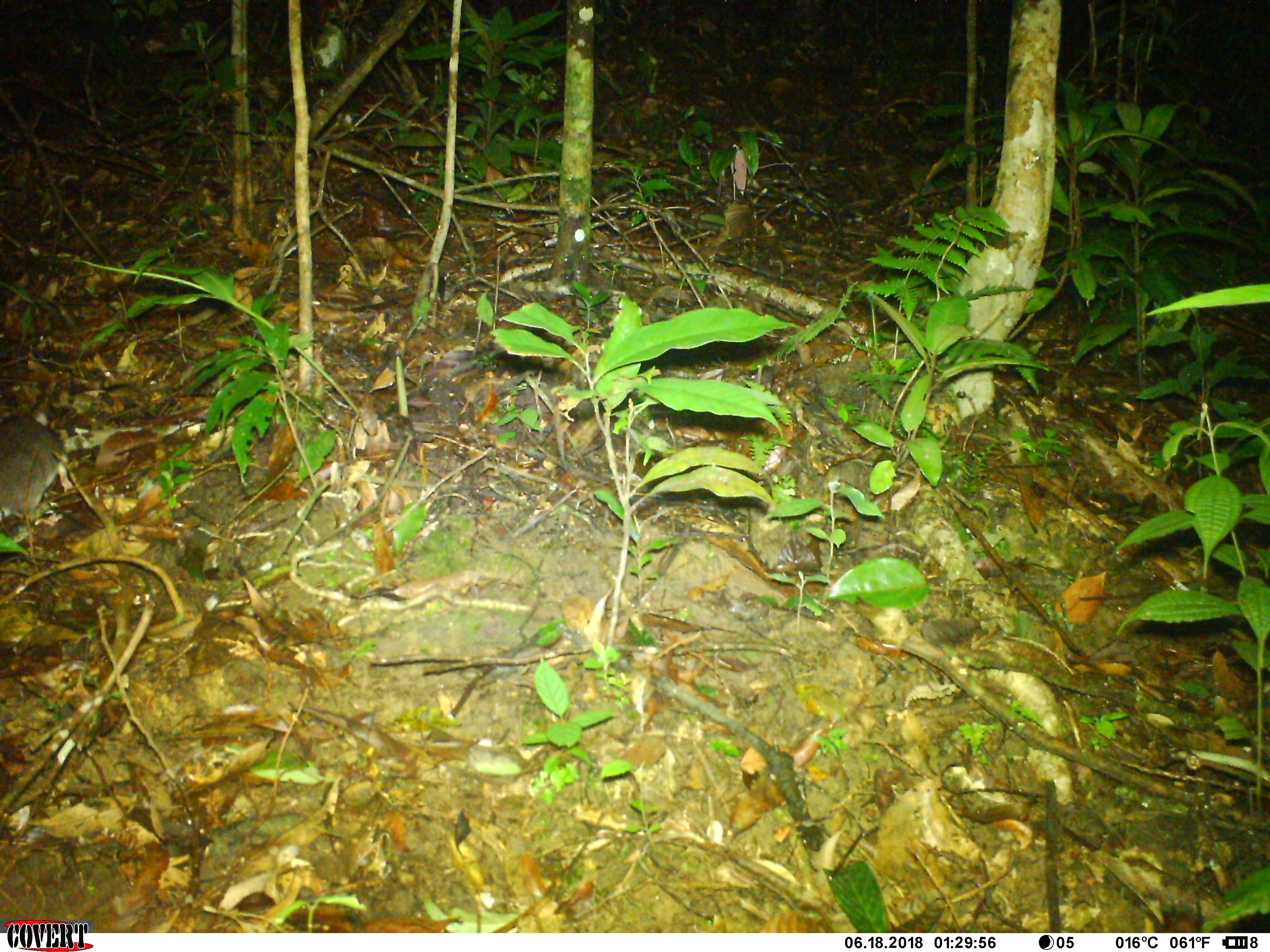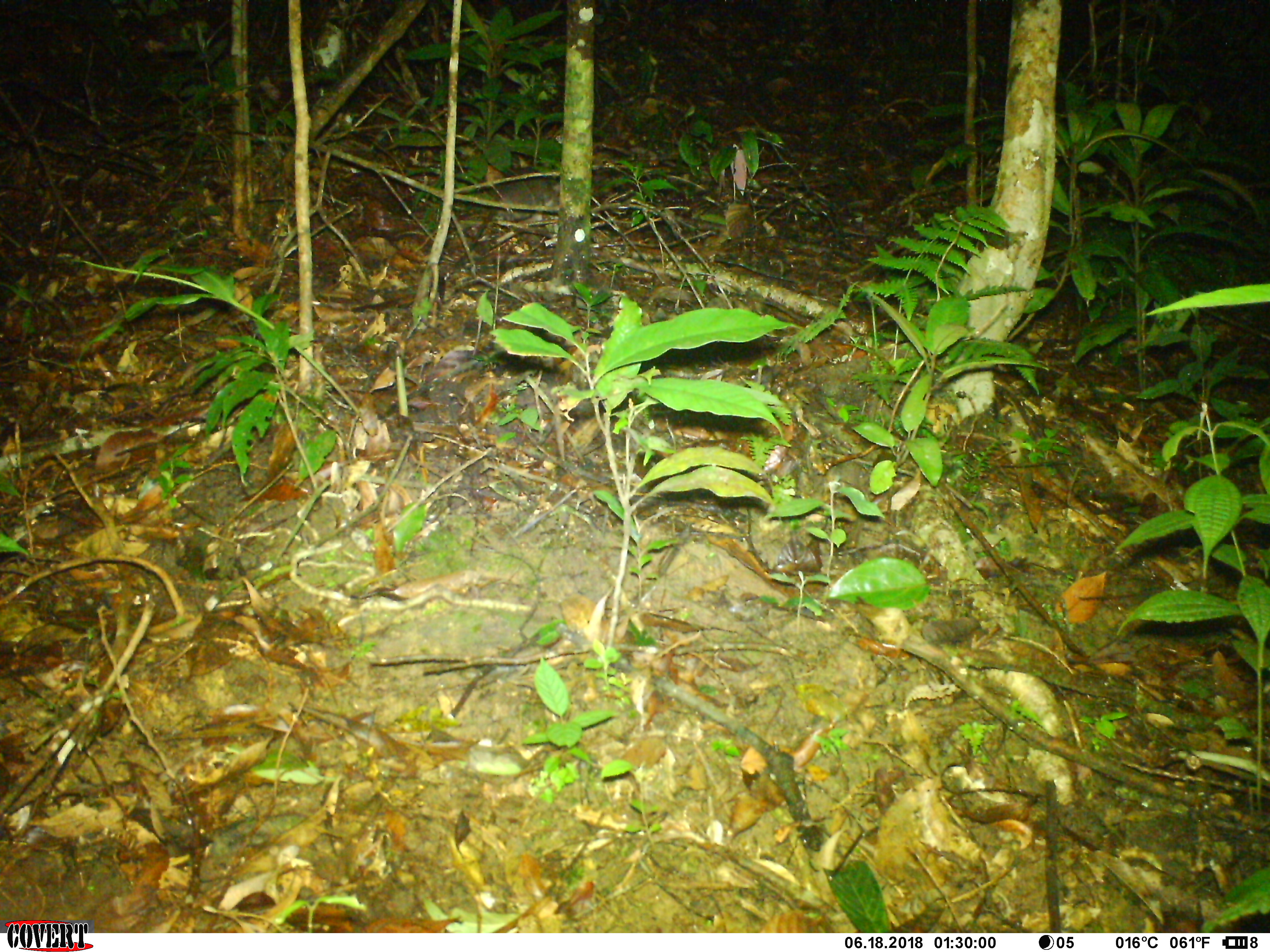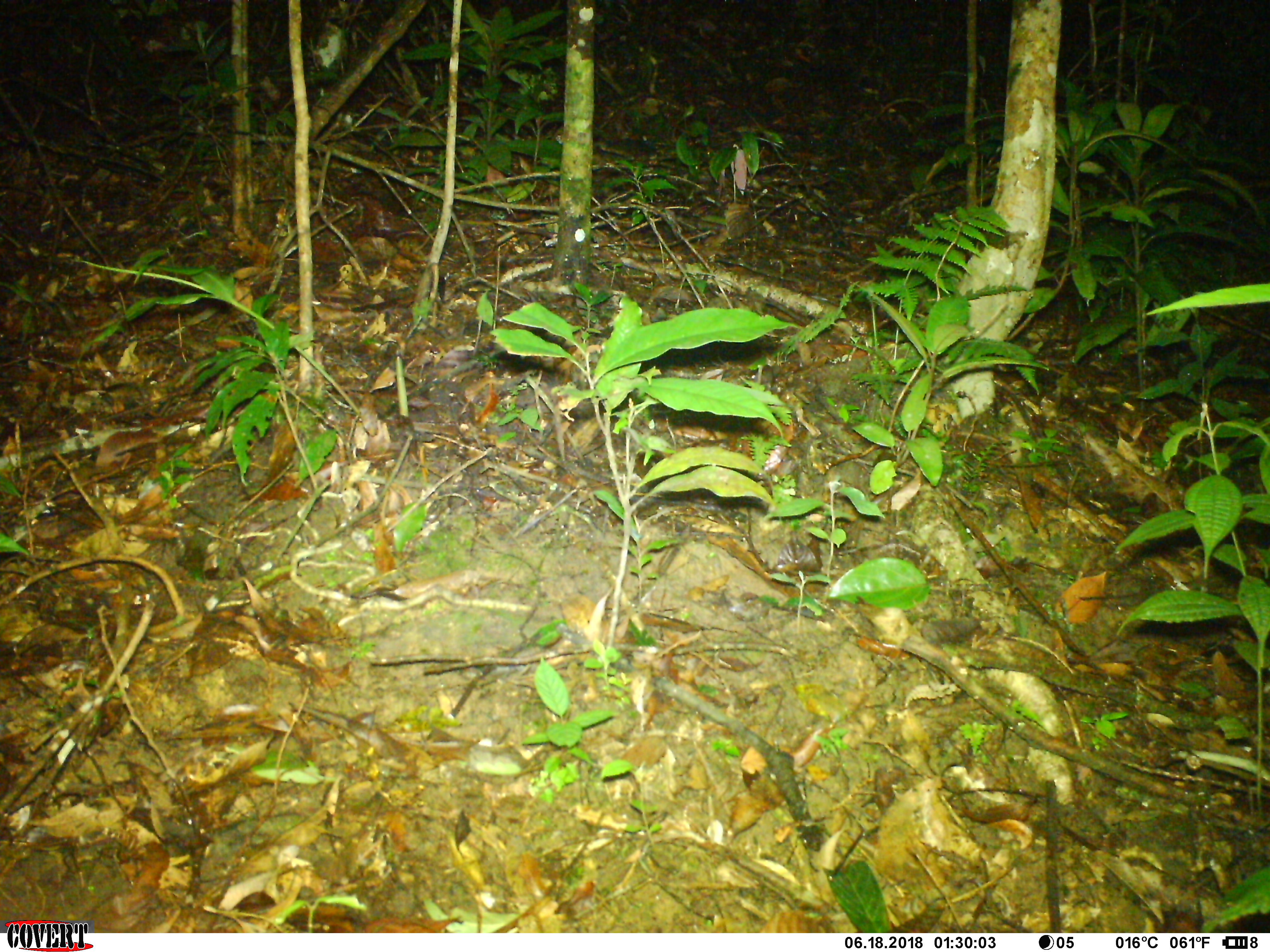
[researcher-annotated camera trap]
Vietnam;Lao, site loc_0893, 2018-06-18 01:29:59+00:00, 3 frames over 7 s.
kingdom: Animalia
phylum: Chordata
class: Mammalia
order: Rodentia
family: Muridae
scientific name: Muridae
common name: old-world mice and rats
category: unidentified murid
Unidentified murid (old-world mice and rats) (Muridae). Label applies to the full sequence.